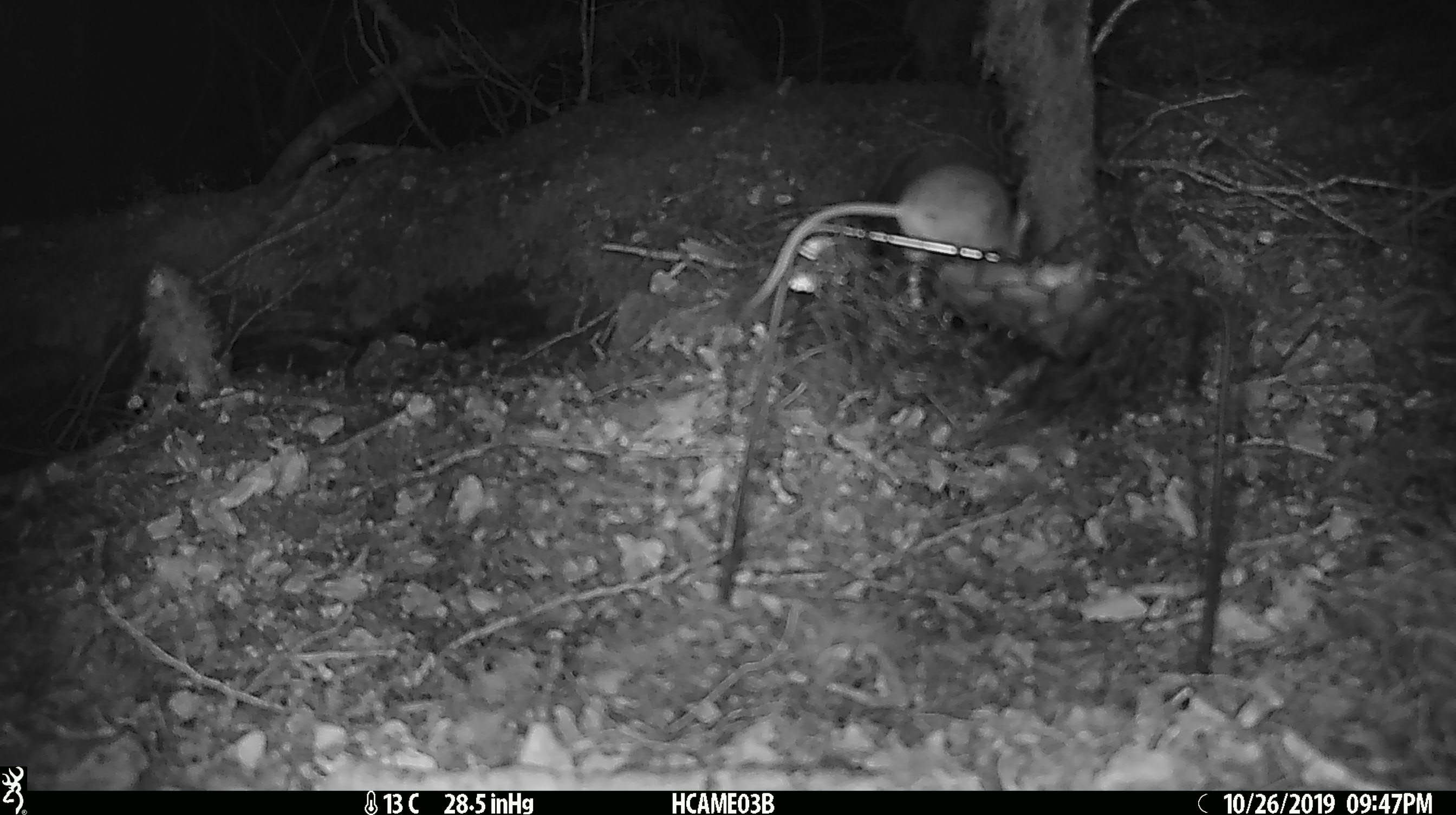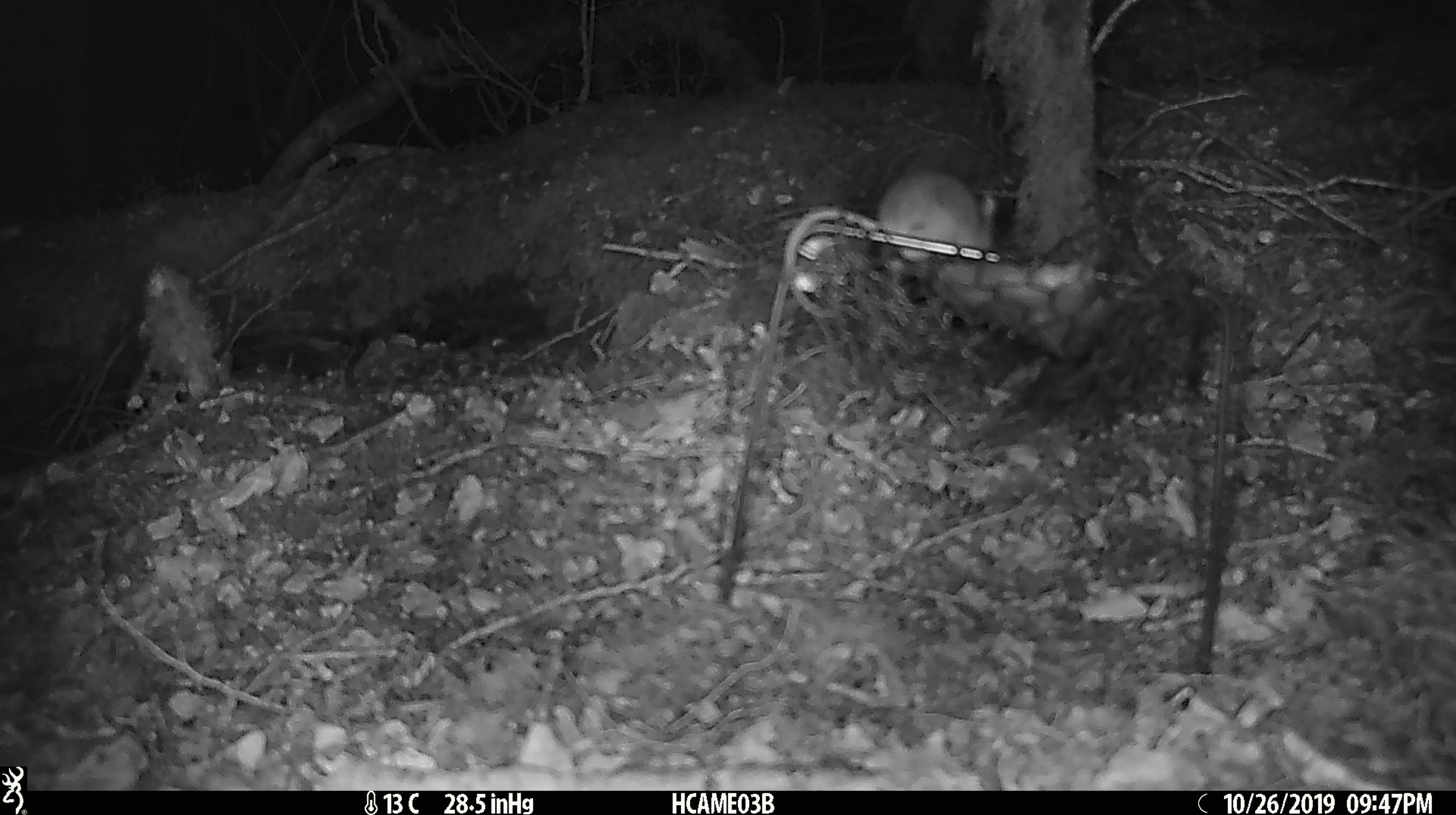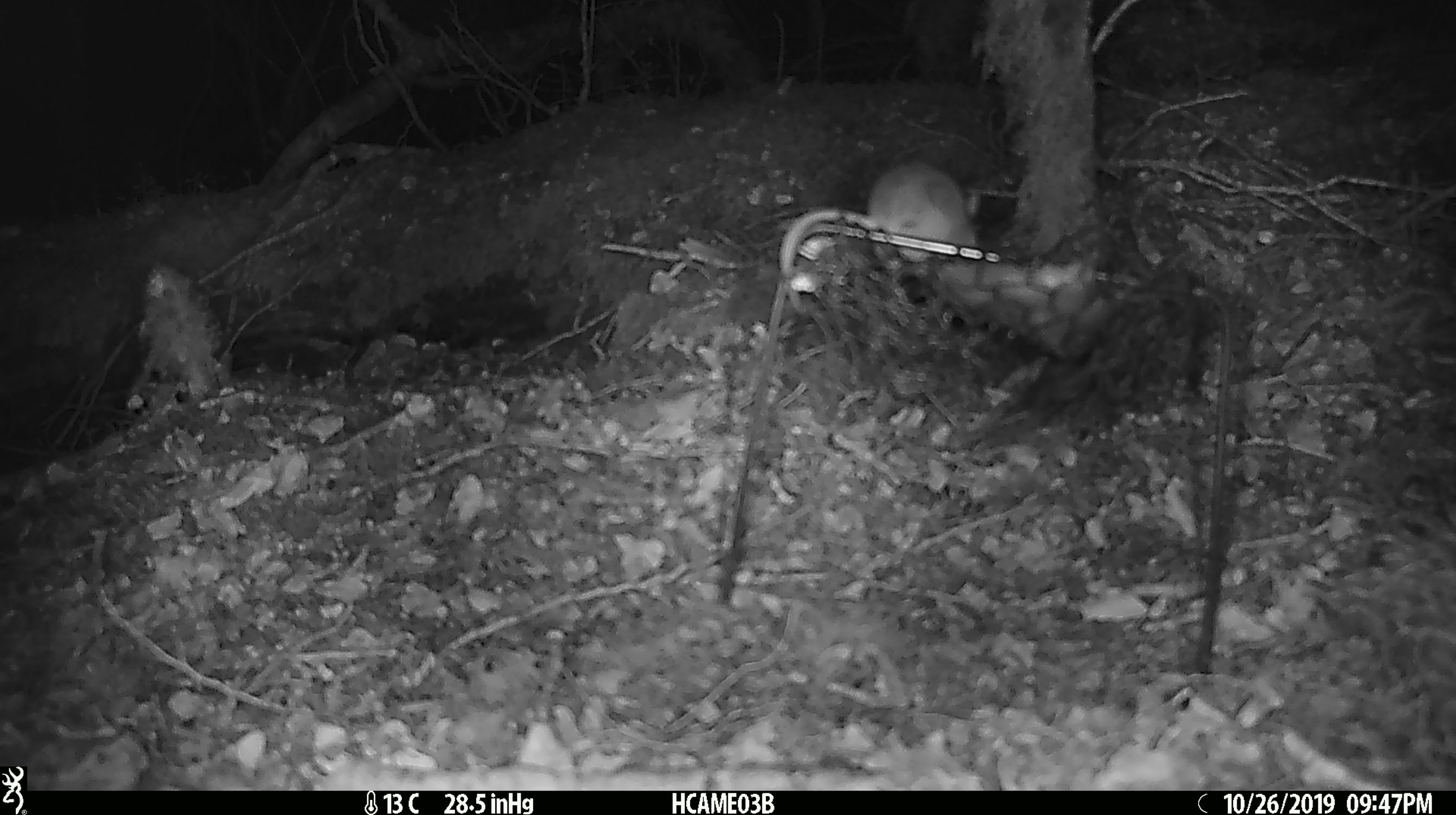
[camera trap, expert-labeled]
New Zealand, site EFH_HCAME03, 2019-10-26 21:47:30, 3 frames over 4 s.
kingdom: Animalia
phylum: Chordata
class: Mammalia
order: Rodentia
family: Muridae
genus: Mus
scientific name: Mus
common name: mouse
Mouse (Mus).